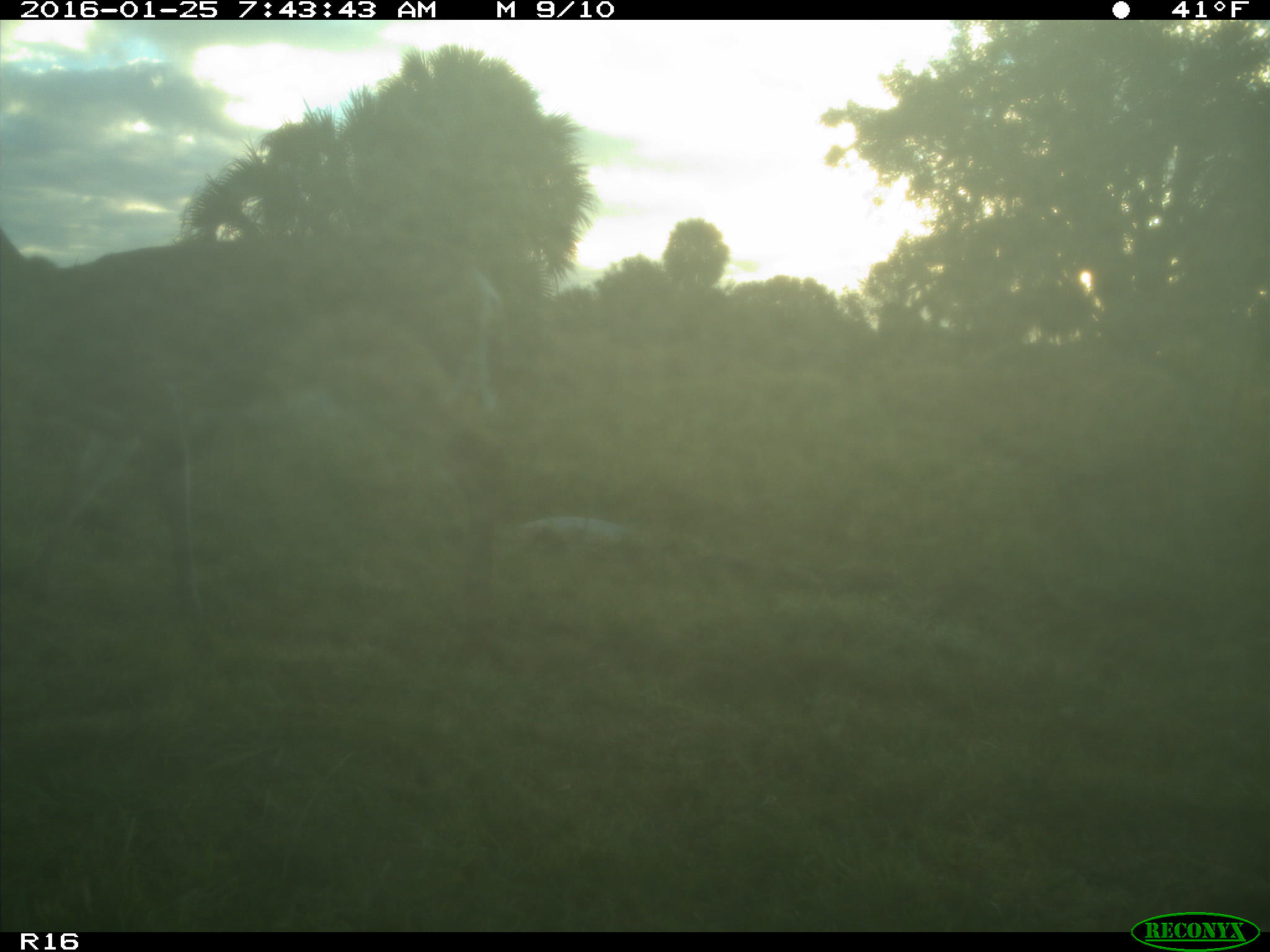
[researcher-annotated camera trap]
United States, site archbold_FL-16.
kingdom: Animalia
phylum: Chordata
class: Mammalia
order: Artiodactyla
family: Cervidae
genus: Odocoileus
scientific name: Odocoileus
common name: deer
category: unidentified deer